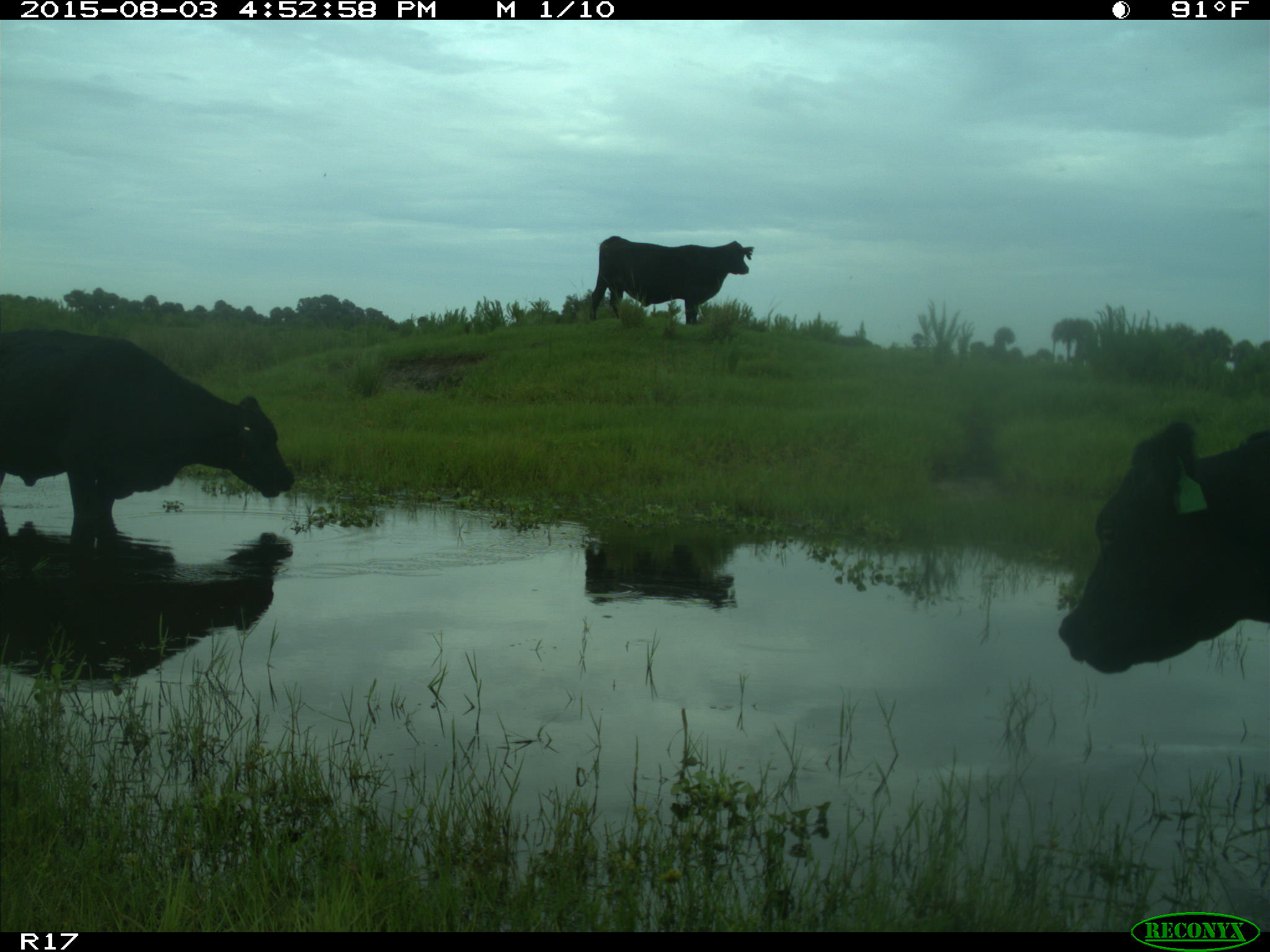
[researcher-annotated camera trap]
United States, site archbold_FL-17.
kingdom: Animalia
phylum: Chordata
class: Mammalia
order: Artiodactyla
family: Bovidae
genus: Bos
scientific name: Bos taurus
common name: domestic cow